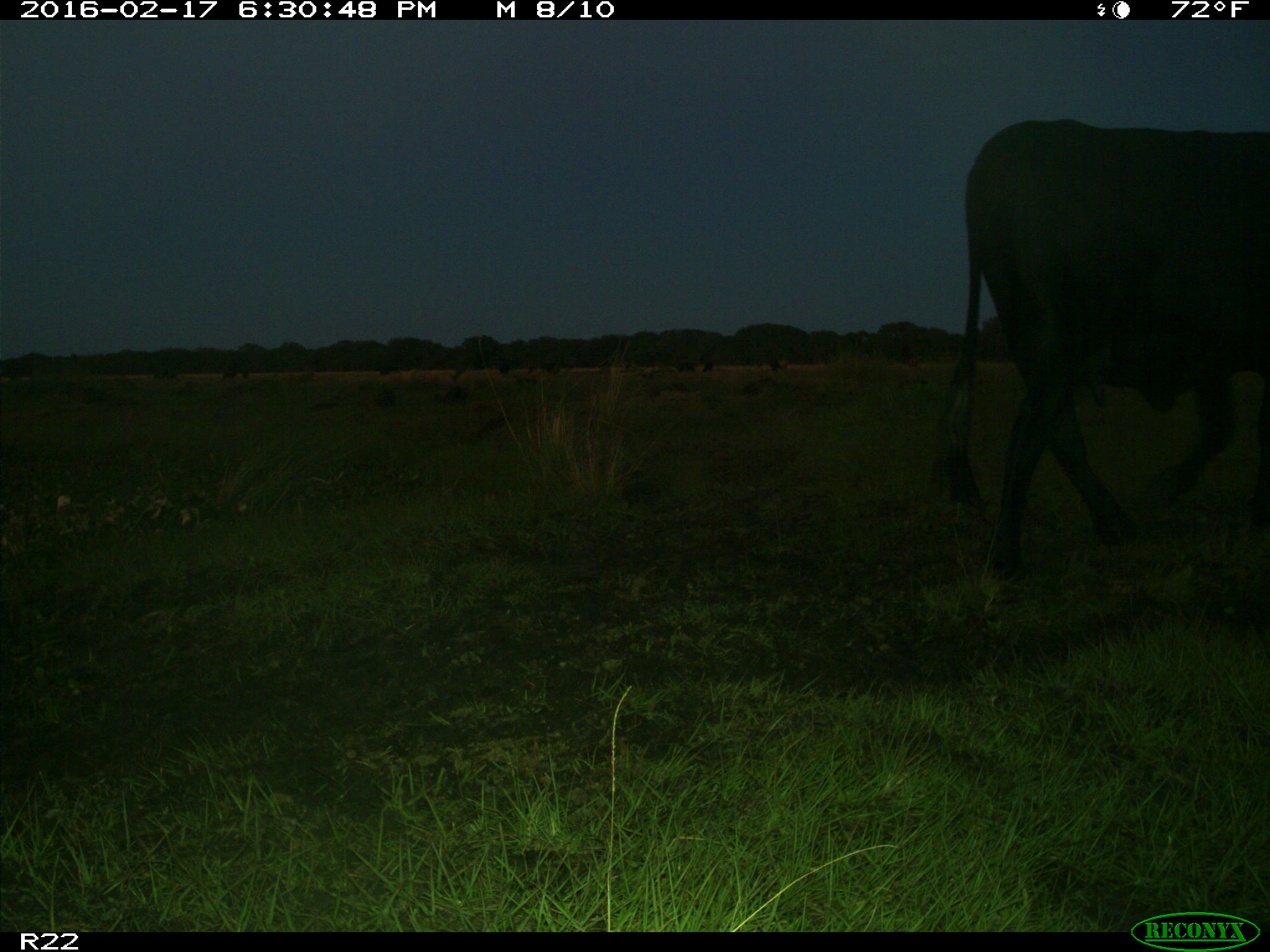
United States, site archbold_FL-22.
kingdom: Animalia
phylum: Chordata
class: Mammalia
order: Artiodactyla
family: Bovidae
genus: Bos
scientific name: Bos taurus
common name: domestic cow